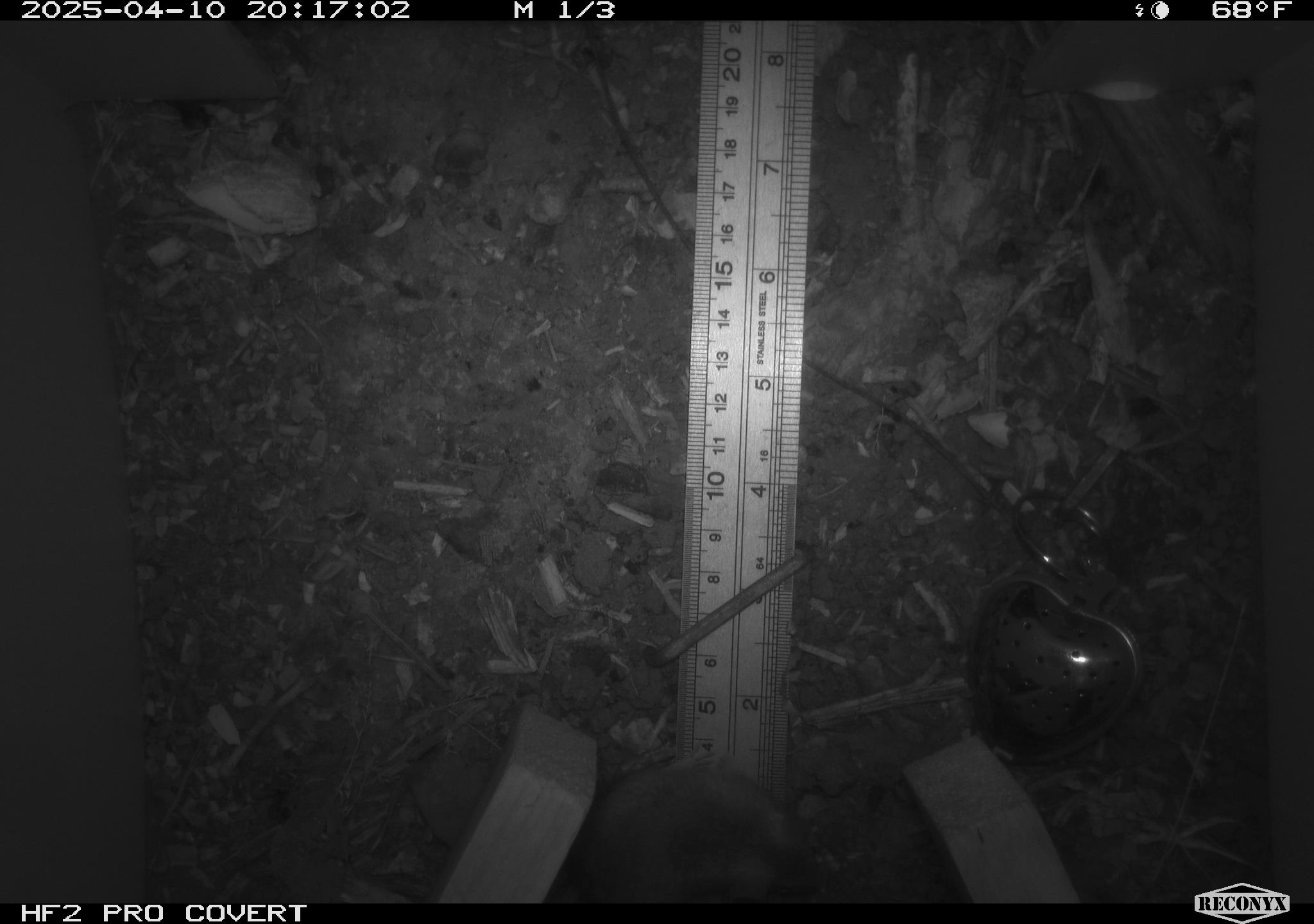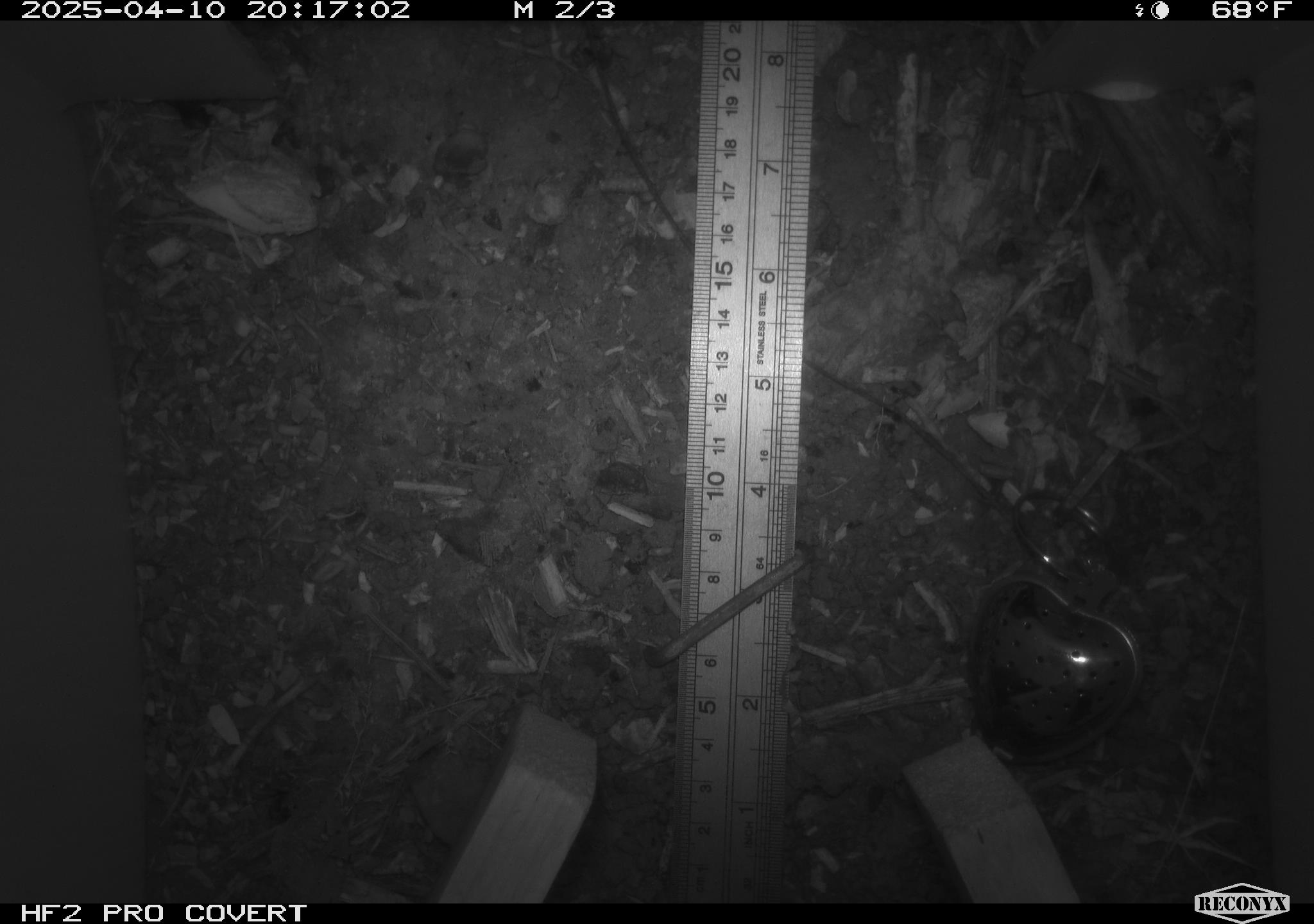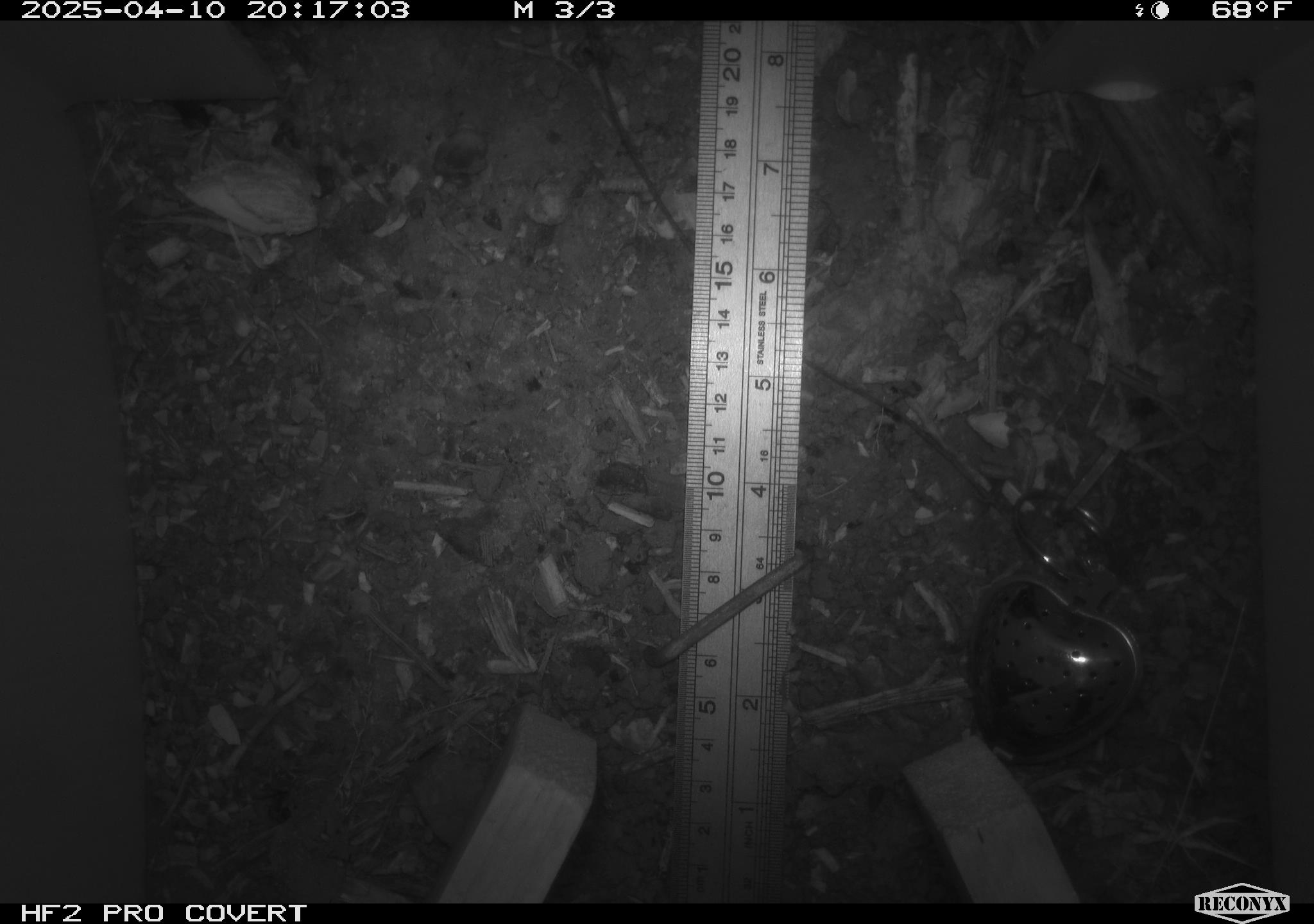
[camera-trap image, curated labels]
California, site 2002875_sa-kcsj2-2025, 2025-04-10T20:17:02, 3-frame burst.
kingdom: Animalia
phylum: Chordata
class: Mammalia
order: Rodentia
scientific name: Rodentia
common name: rodent